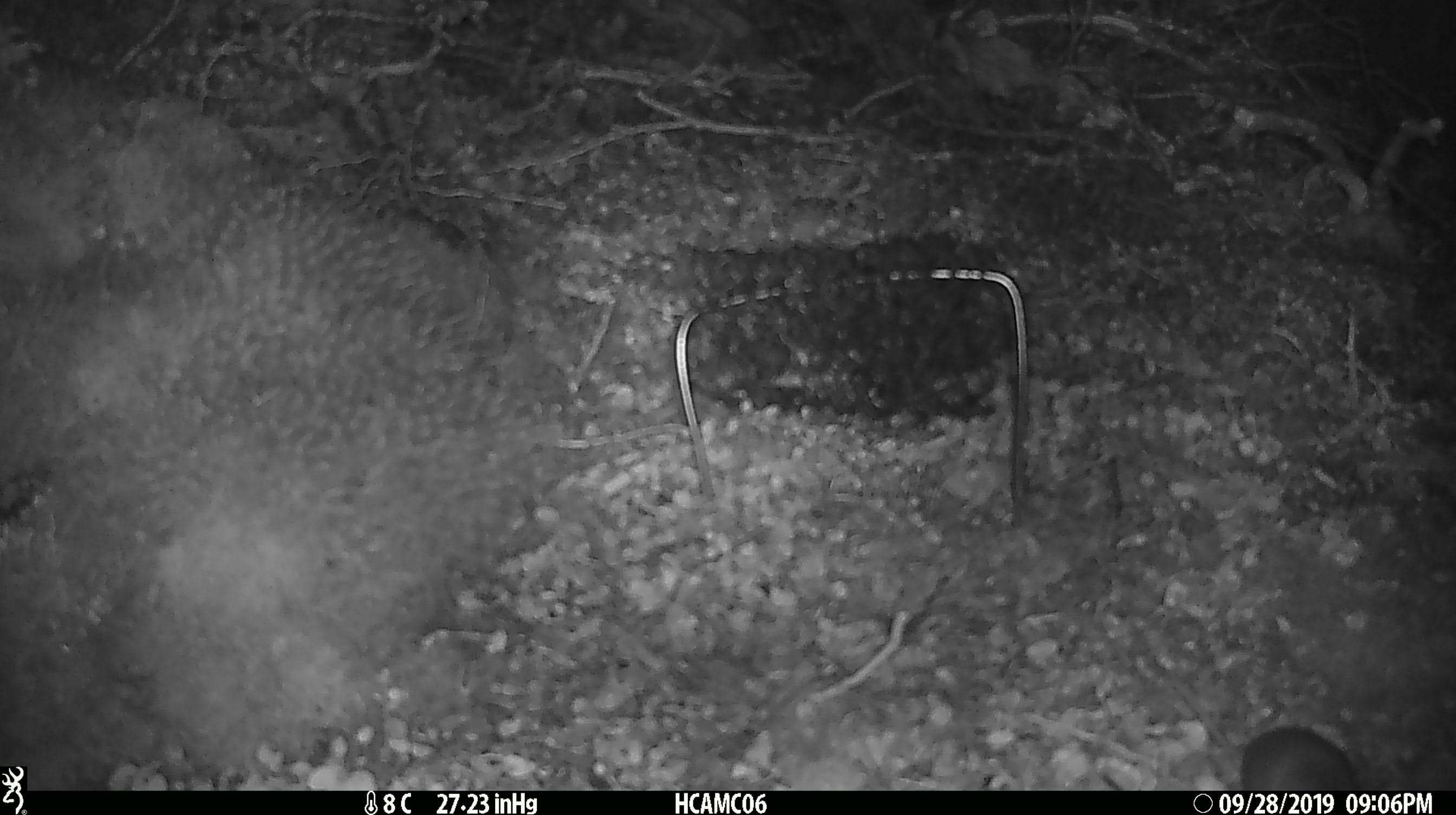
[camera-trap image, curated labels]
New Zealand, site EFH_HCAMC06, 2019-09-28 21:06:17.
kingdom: Animalia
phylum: Chordata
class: Mammalia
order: Rodentia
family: Muridae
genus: Mus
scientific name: Mus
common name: mouse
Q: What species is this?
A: Mouse (Mus).